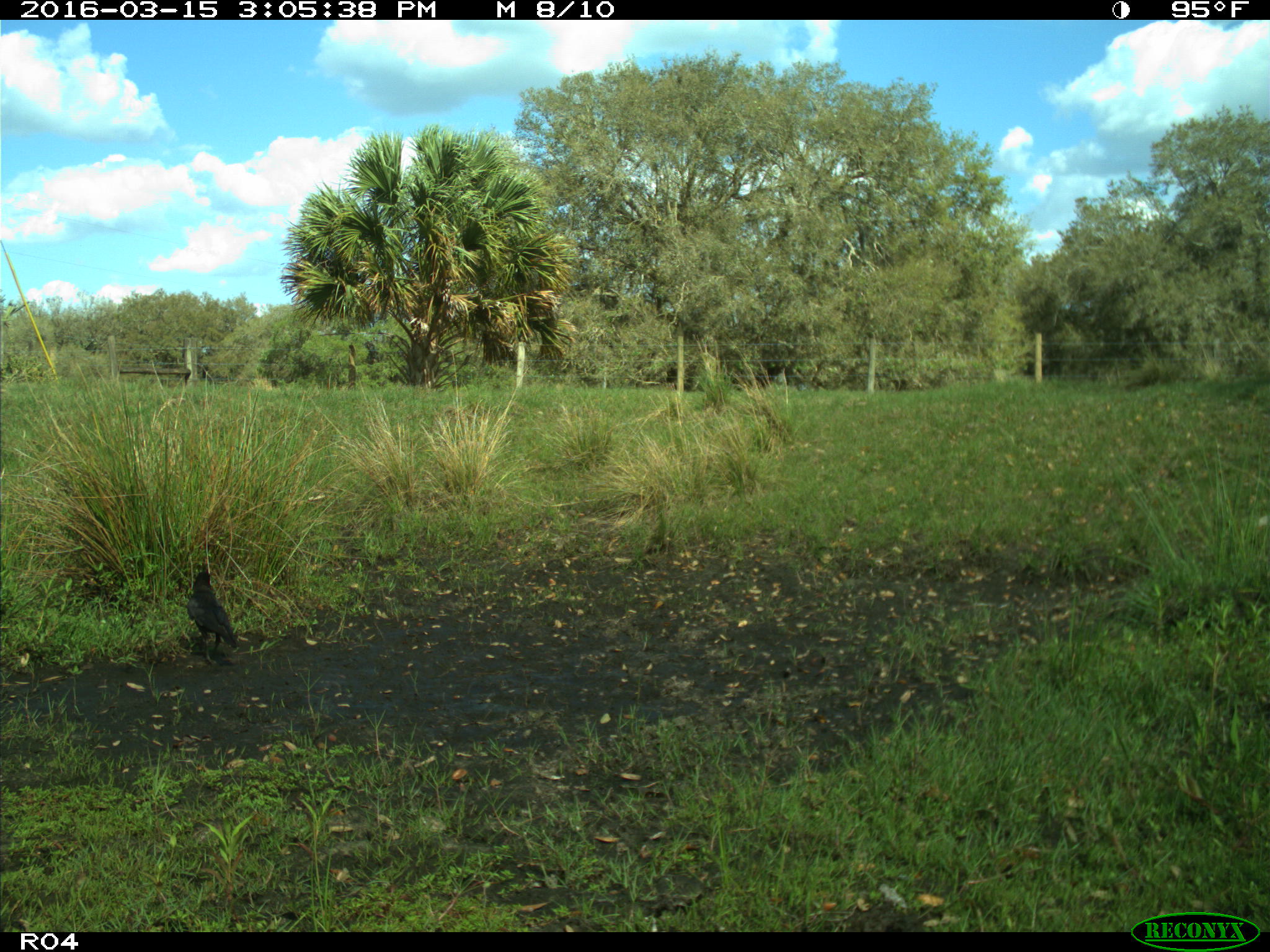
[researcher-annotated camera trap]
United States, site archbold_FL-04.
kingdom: Animalia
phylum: Chordata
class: Aves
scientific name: Aves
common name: birds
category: unidentified bird